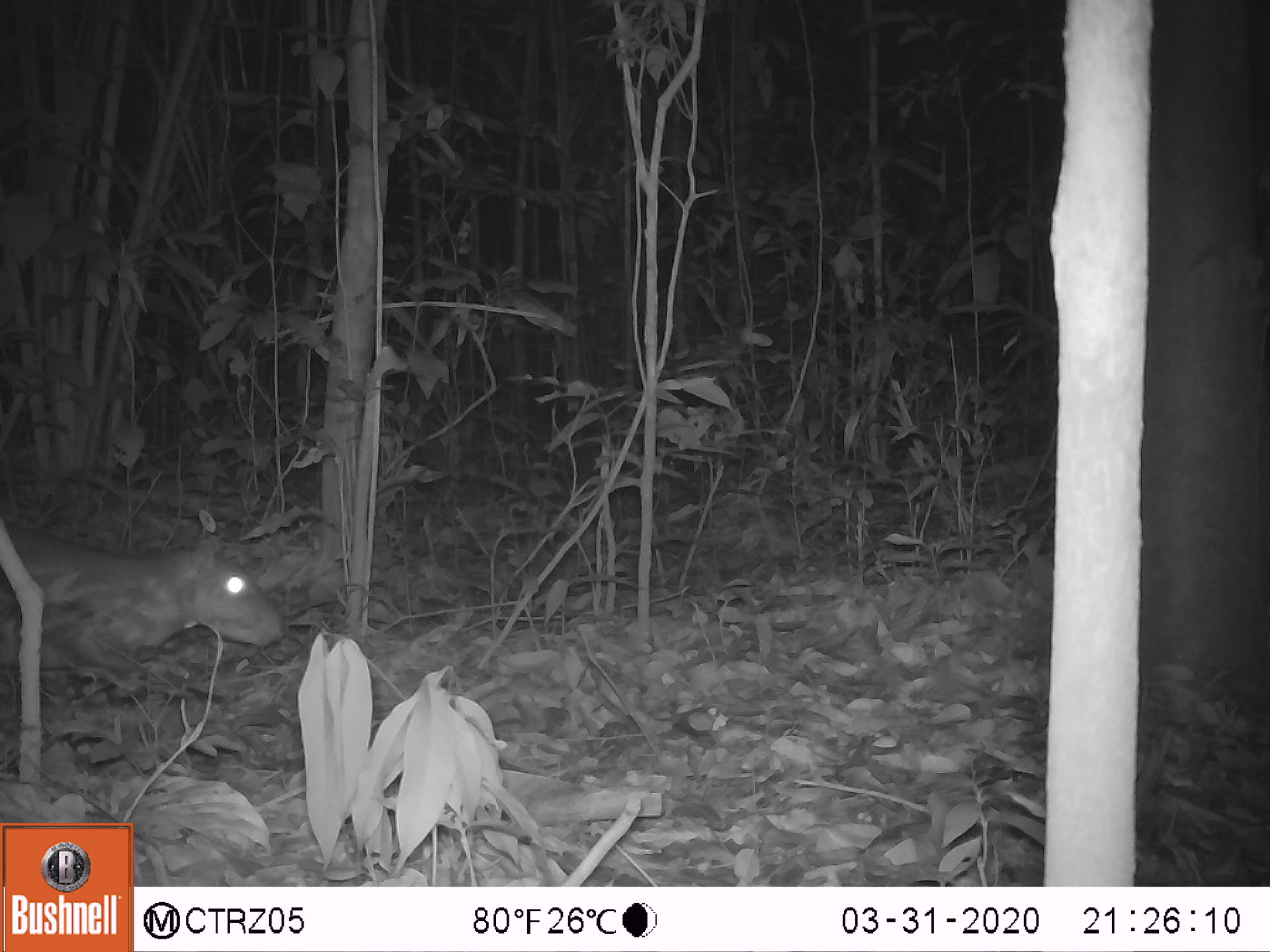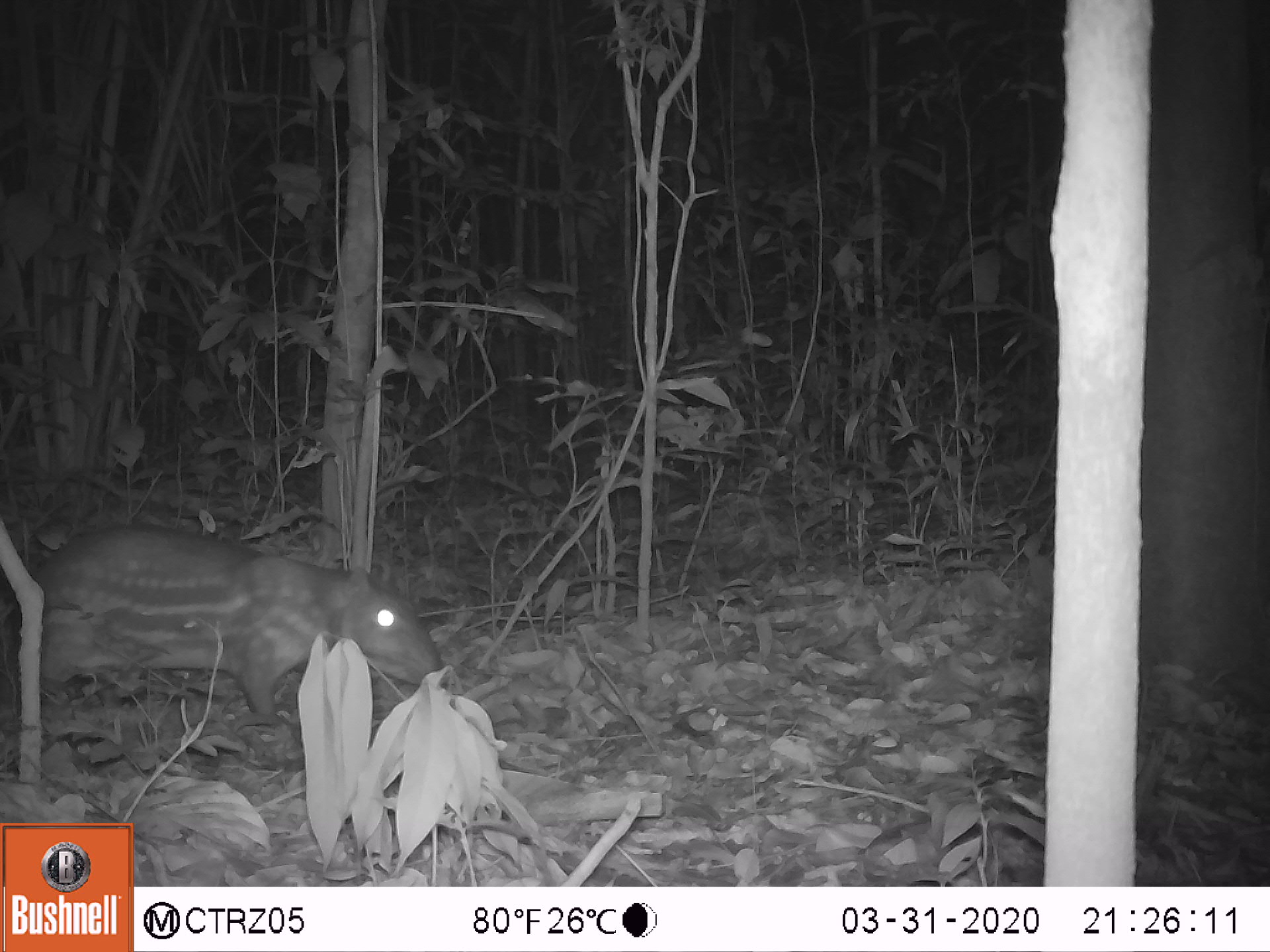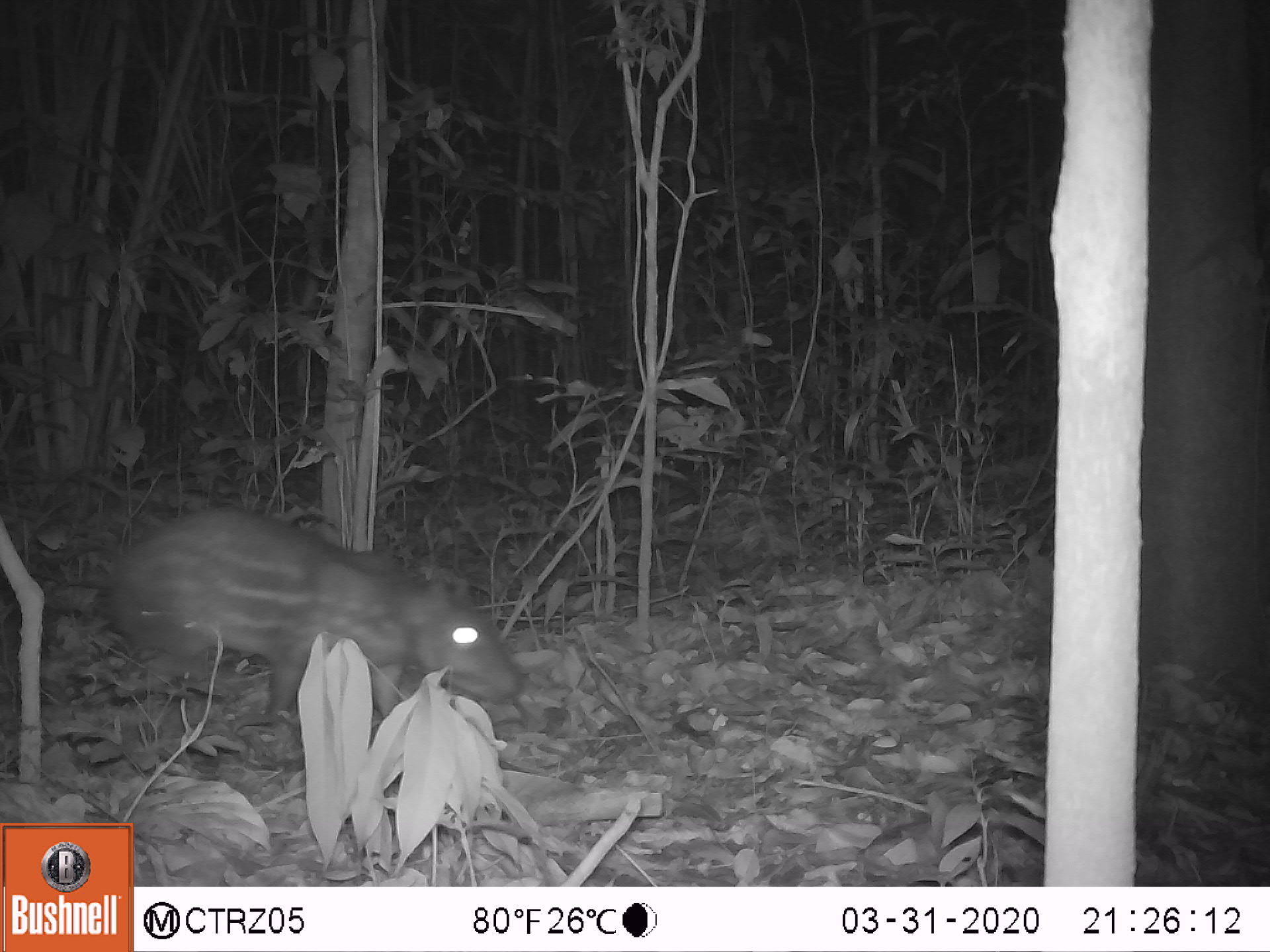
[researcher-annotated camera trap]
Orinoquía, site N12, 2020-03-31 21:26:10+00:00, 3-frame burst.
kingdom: Animalia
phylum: Chordata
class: Mammalia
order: Rodentia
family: Cuniculidae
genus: Cuniculus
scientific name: Cuniculus paca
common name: spotted paca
Spotted paca (Cuniculus paca).